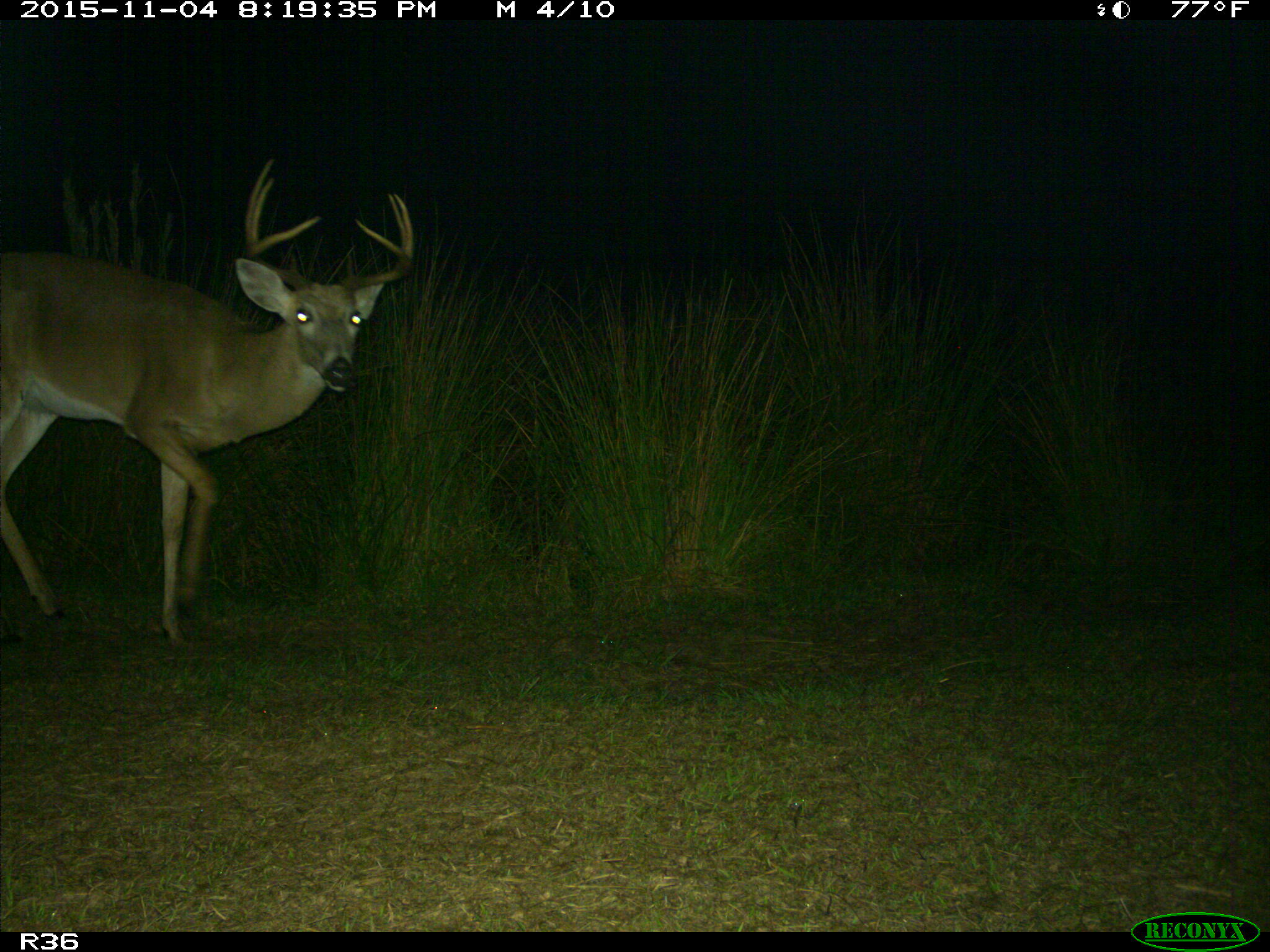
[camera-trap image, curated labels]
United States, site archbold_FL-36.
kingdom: Animalia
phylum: Chordata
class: Mammalia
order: Artiodactyla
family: Cervidae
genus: Odocoileus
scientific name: Odocoileus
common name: deer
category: unidentified deer